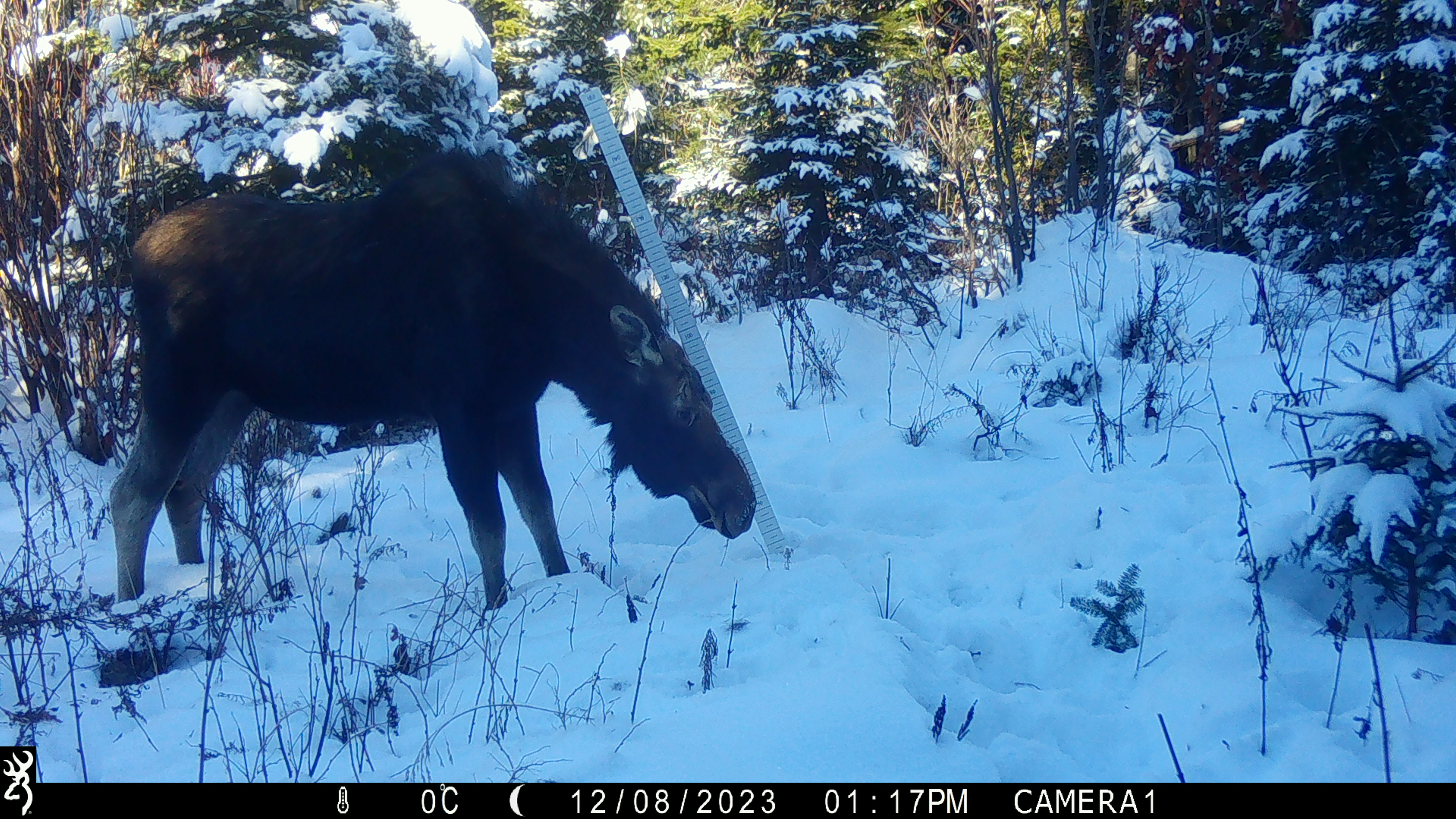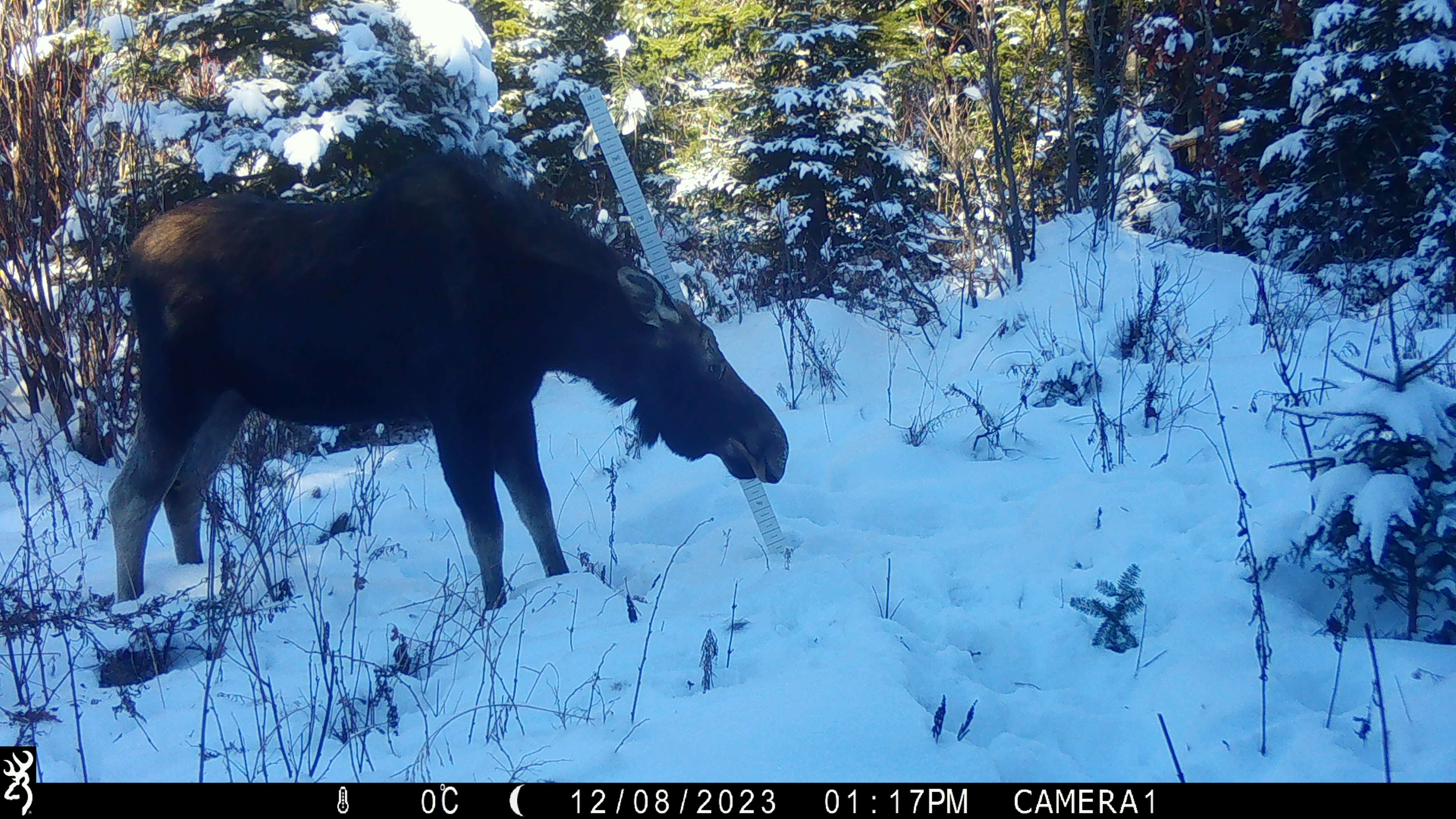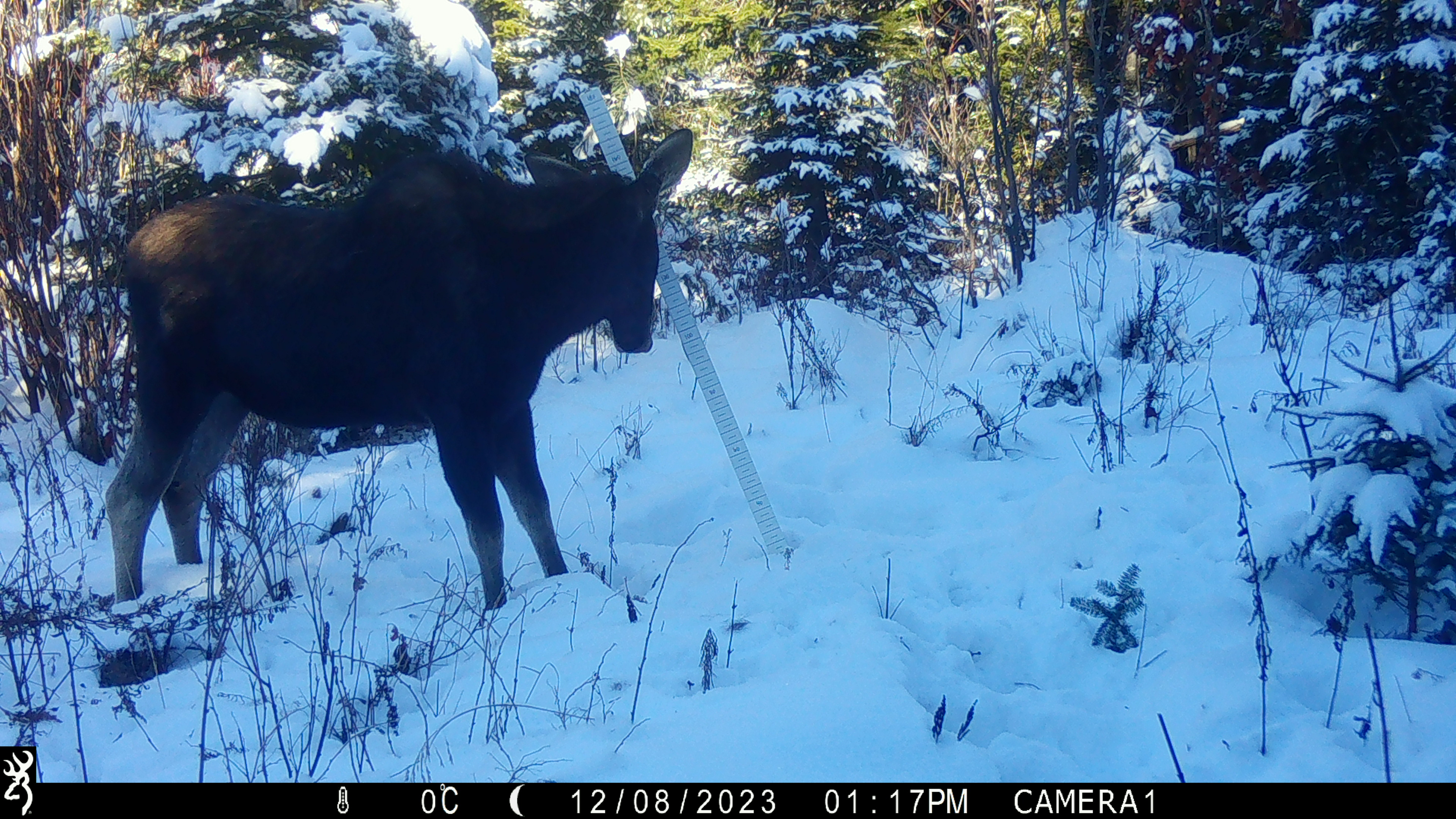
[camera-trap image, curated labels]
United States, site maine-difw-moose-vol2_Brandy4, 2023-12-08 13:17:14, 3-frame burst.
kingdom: Animalia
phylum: Chordata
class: Mammalia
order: Artiodactyla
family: Cervidae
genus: Alces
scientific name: Alces alces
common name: moose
Moose (Alces alces).